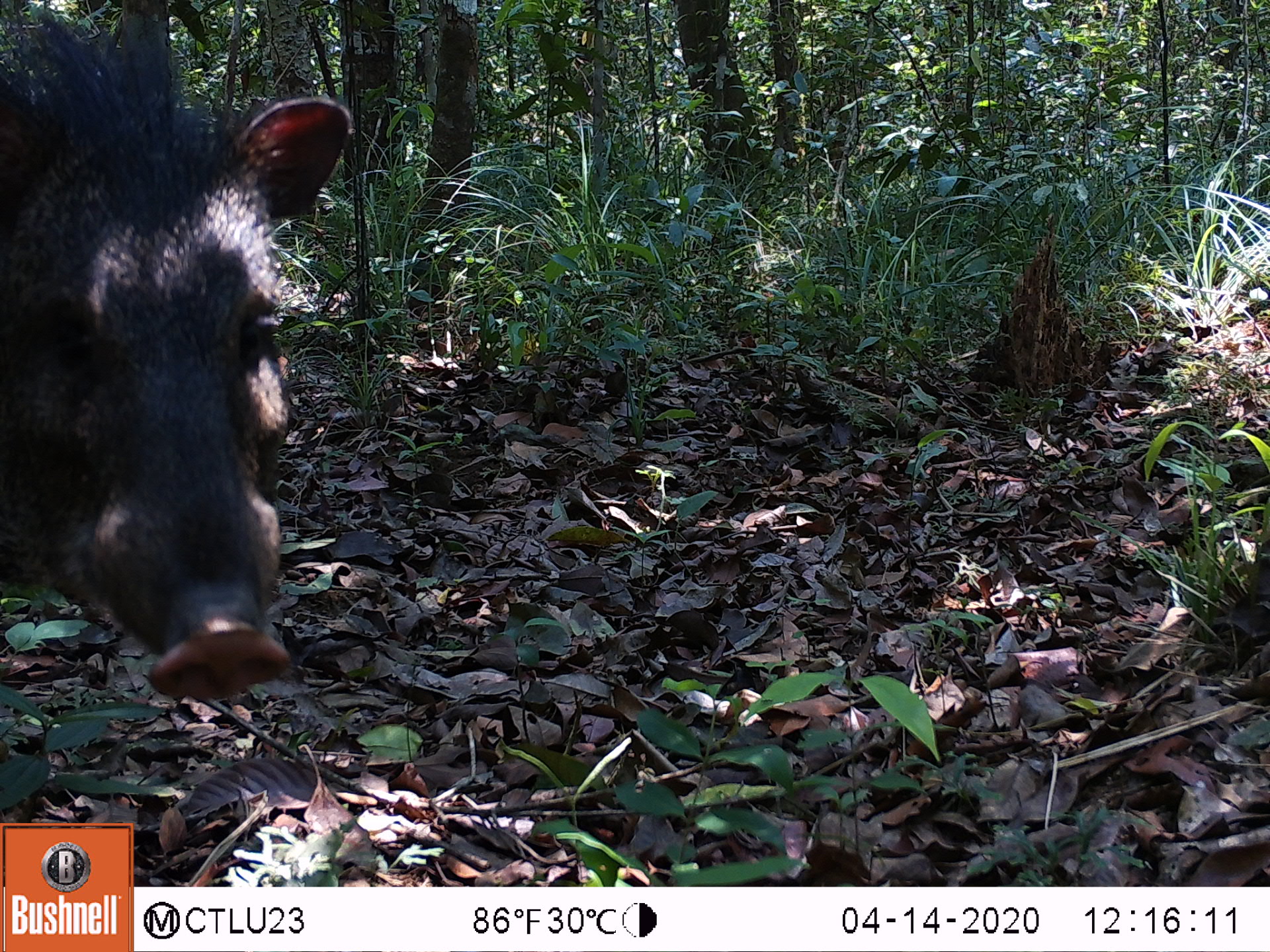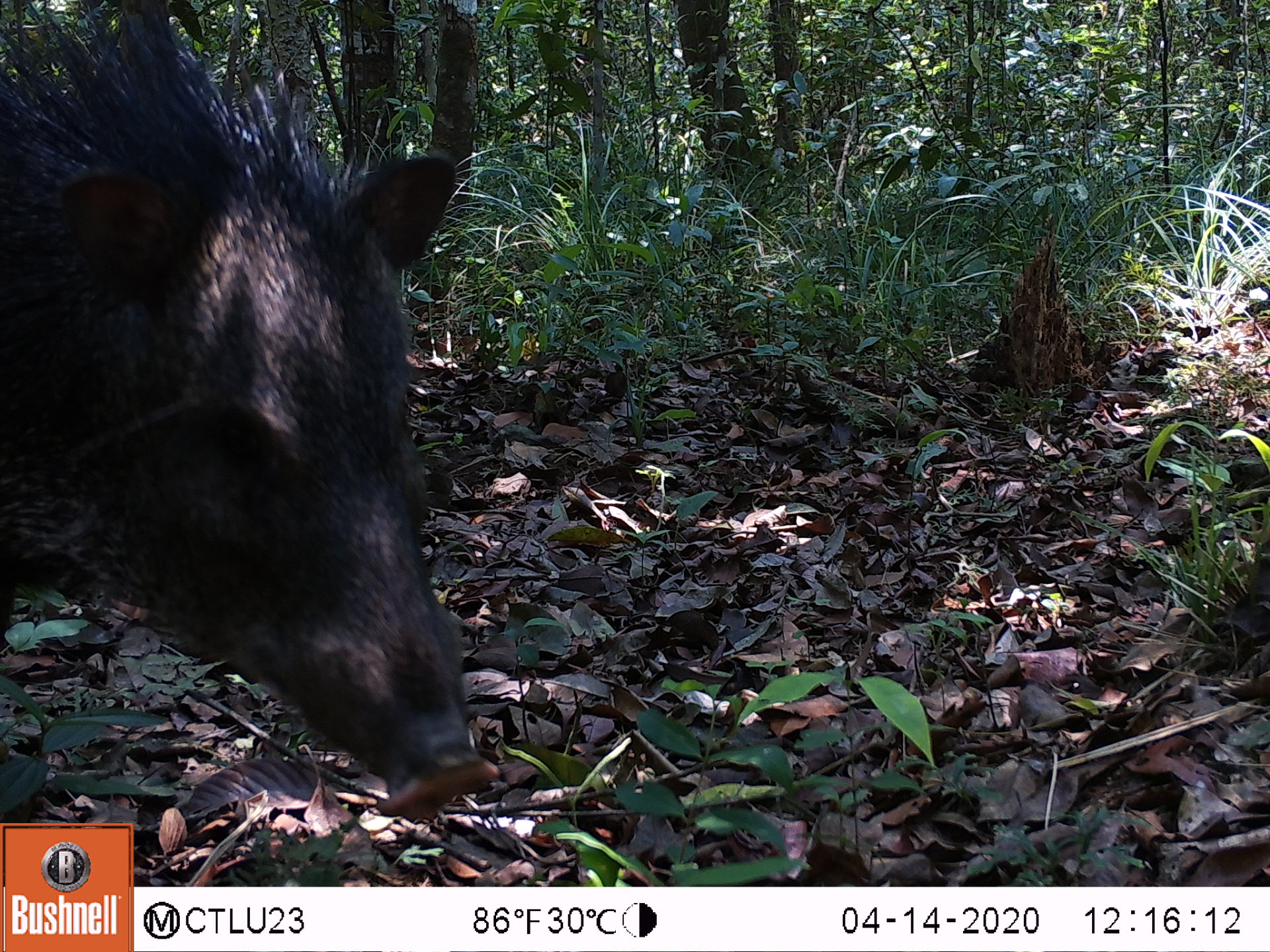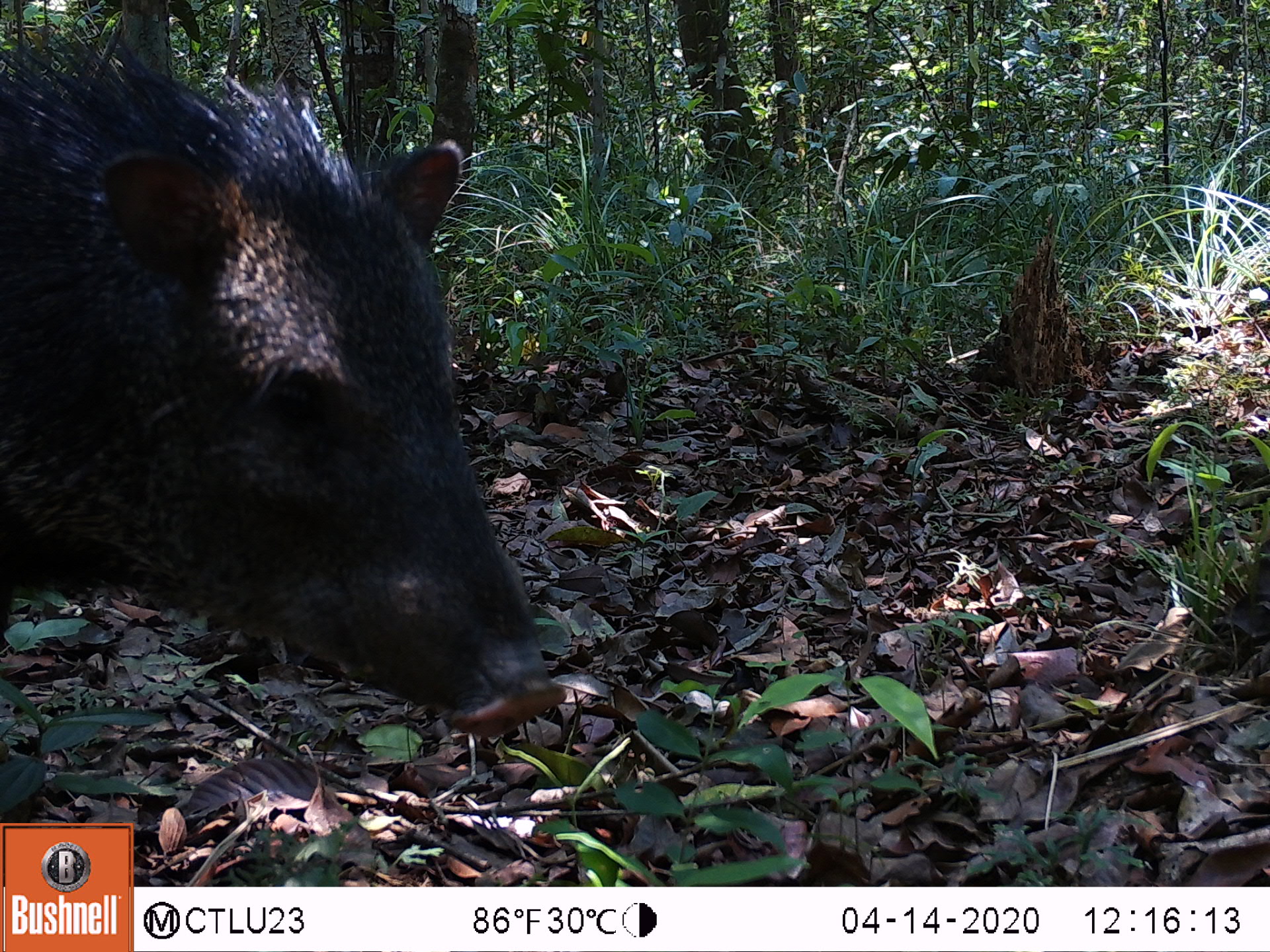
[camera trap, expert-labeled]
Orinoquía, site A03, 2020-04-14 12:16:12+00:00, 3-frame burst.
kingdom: Animalia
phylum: Chordata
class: Mammalia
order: Artiodactyla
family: Tayassuidae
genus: Pecari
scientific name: Pecari tajacu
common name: collared peccary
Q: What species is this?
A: Collared peccary (Pecari tajacu).